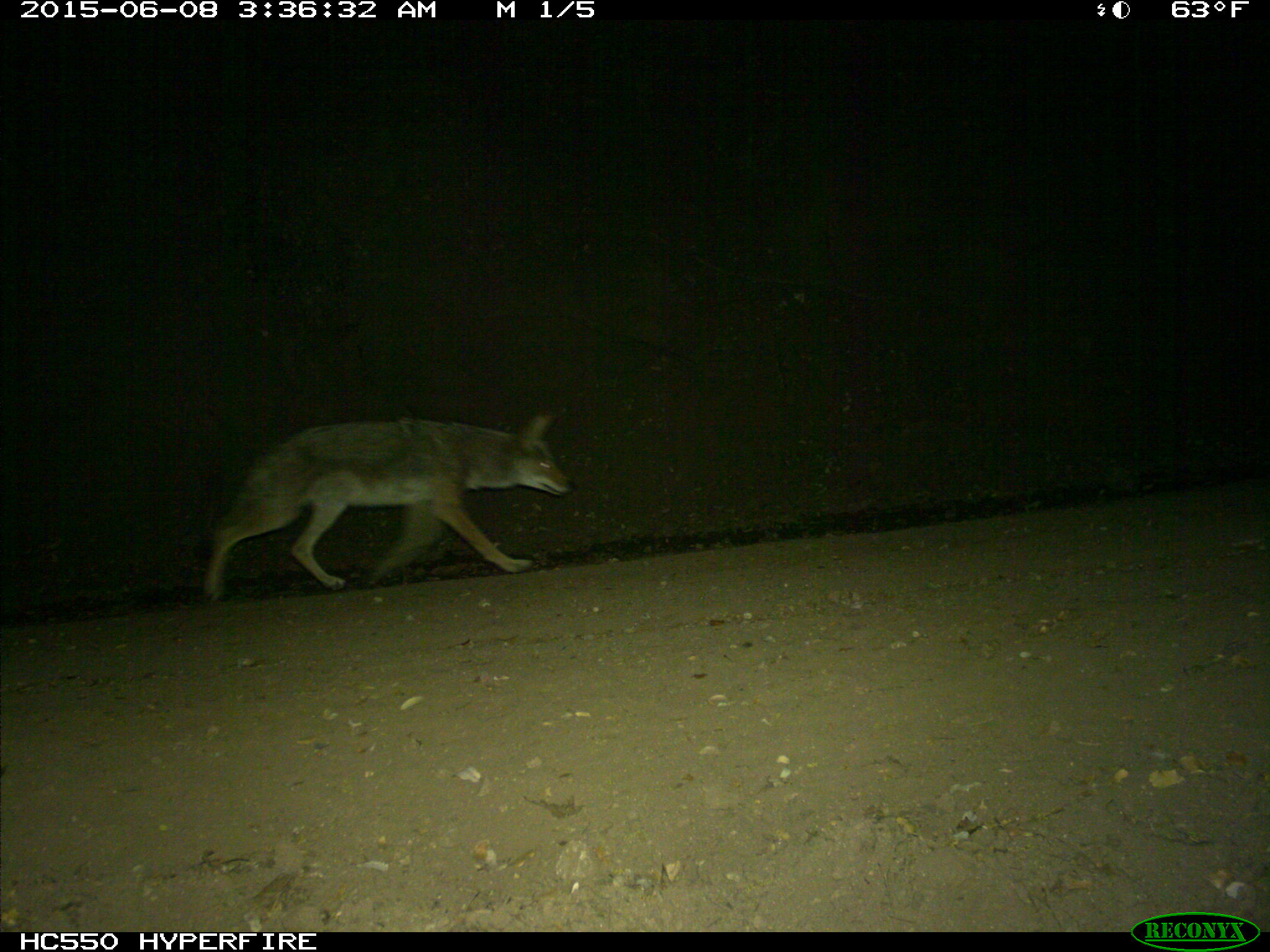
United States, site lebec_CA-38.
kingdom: Animalia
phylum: Chordata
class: Mammalia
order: Carnivora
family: Canidae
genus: Canis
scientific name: Canis latrans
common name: coyote